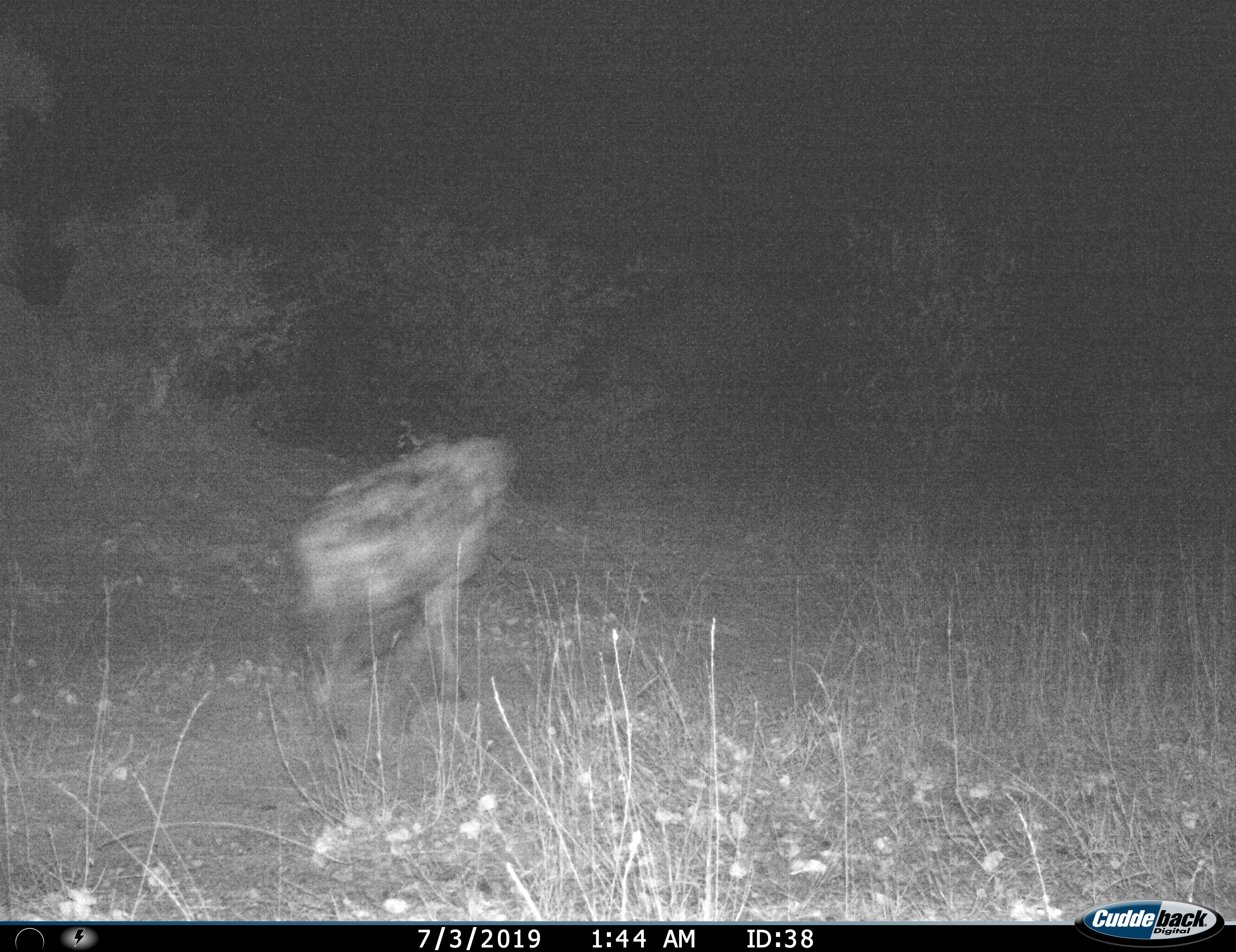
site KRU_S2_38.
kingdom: Animalia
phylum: Chordata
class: Mammalia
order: Carnivora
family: Hyaenidae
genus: Crocuta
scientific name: Crocuta crocuta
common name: spotted hyena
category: hyenaspotted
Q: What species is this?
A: Hyenaspotted (spotted hyena) (Crocuta crocuta).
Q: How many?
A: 1.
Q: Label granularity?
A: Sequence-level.